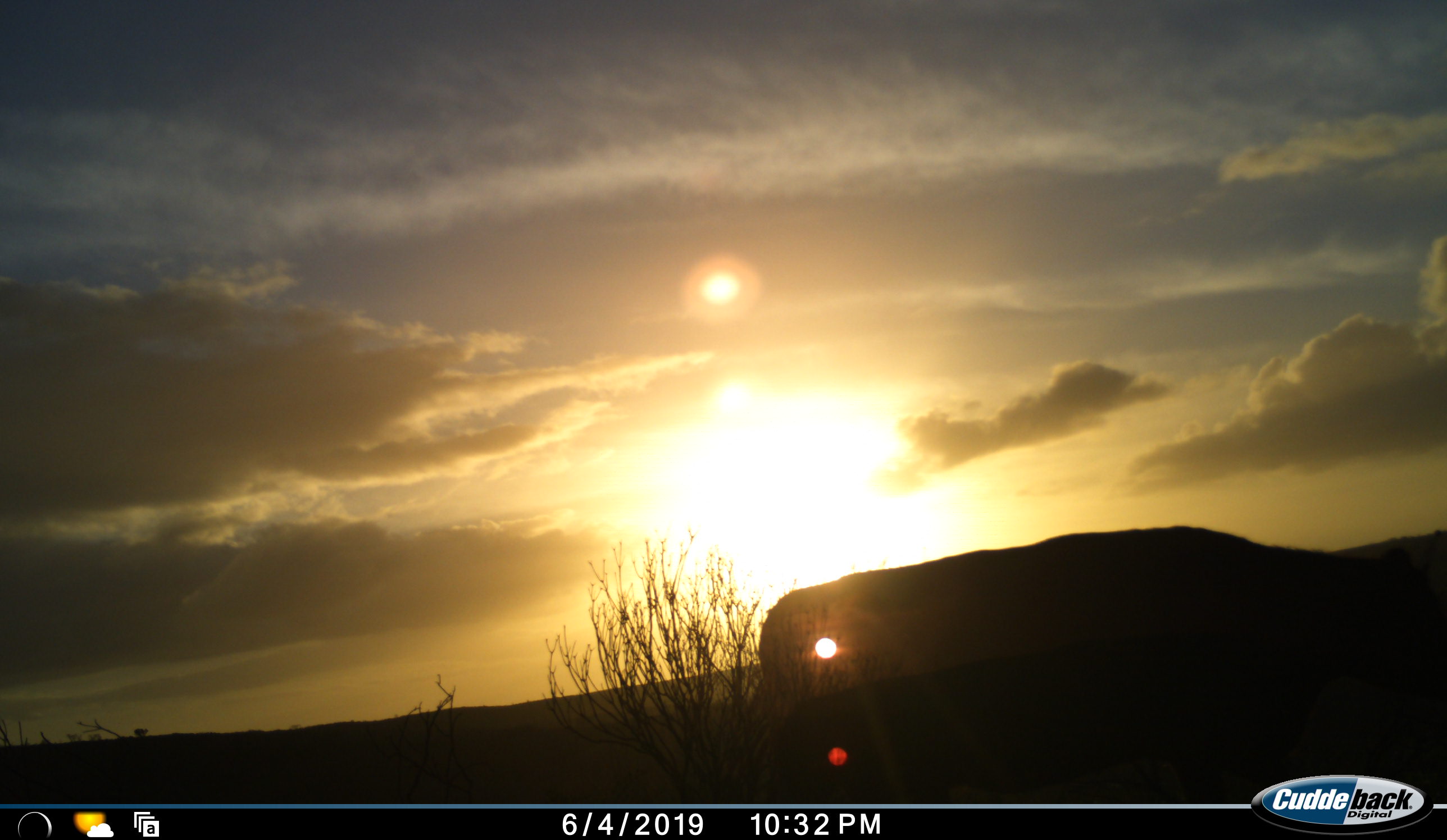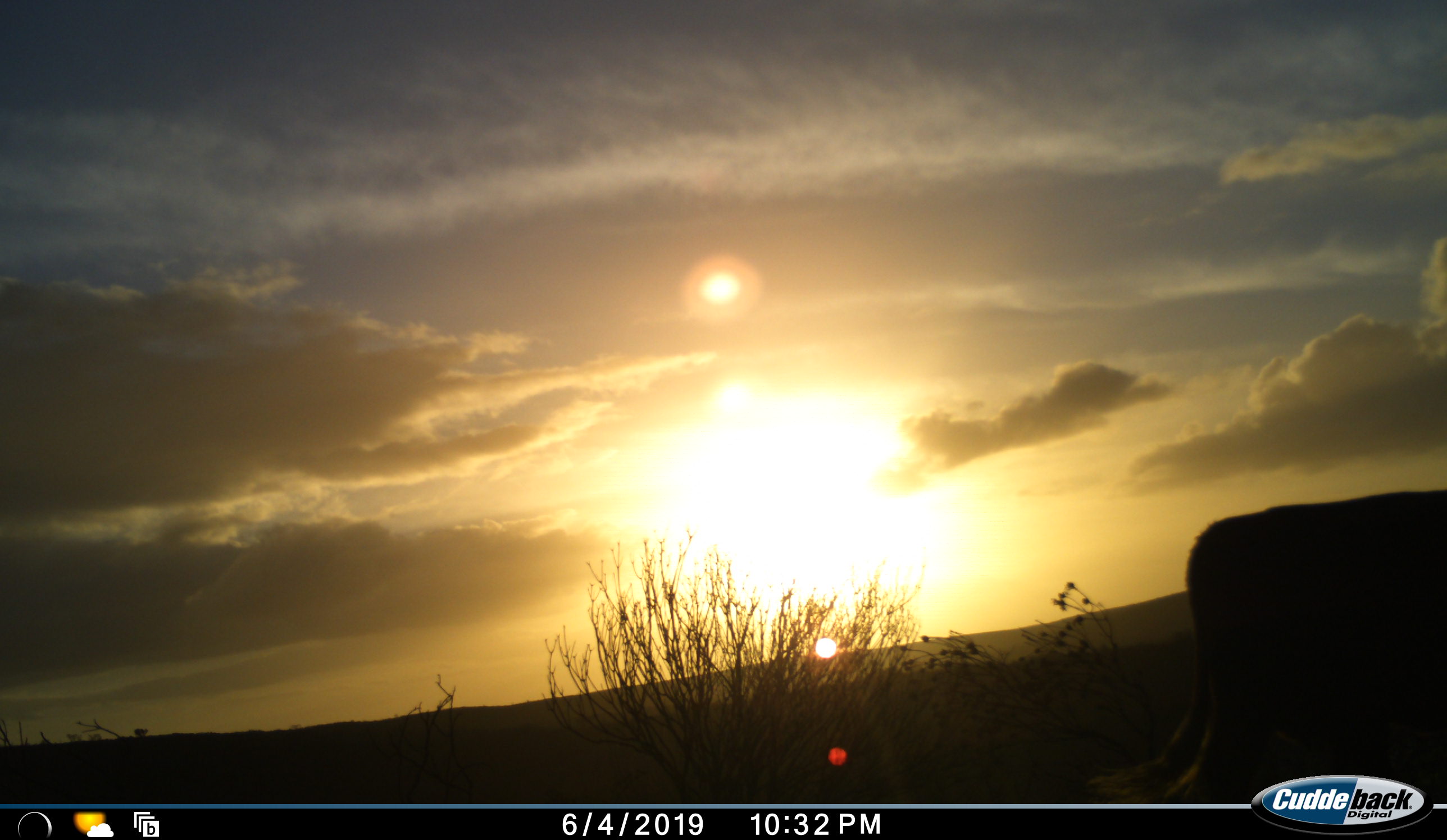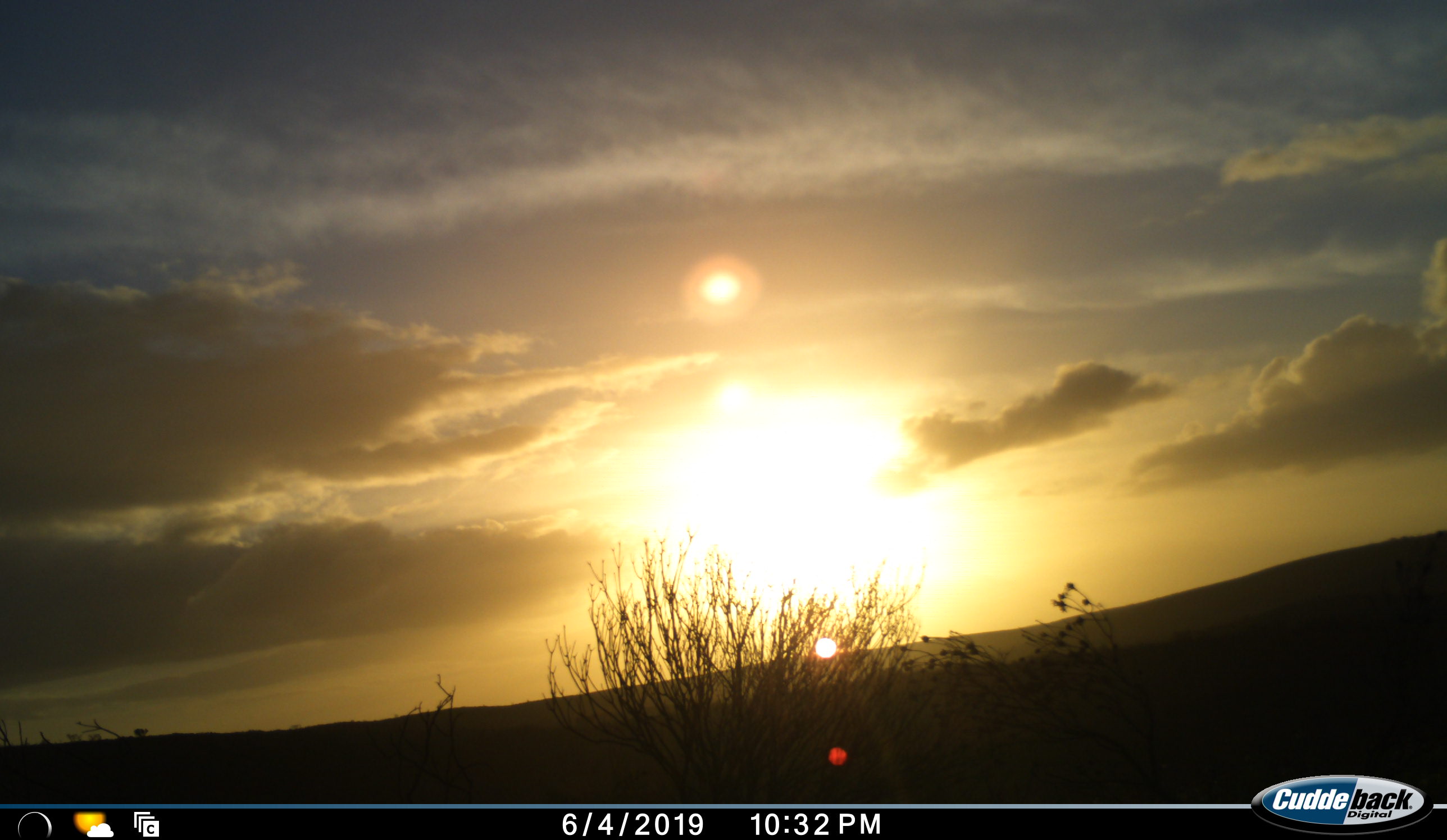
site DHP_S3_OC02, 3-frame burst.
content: unidentified animal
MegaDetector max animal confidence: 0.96